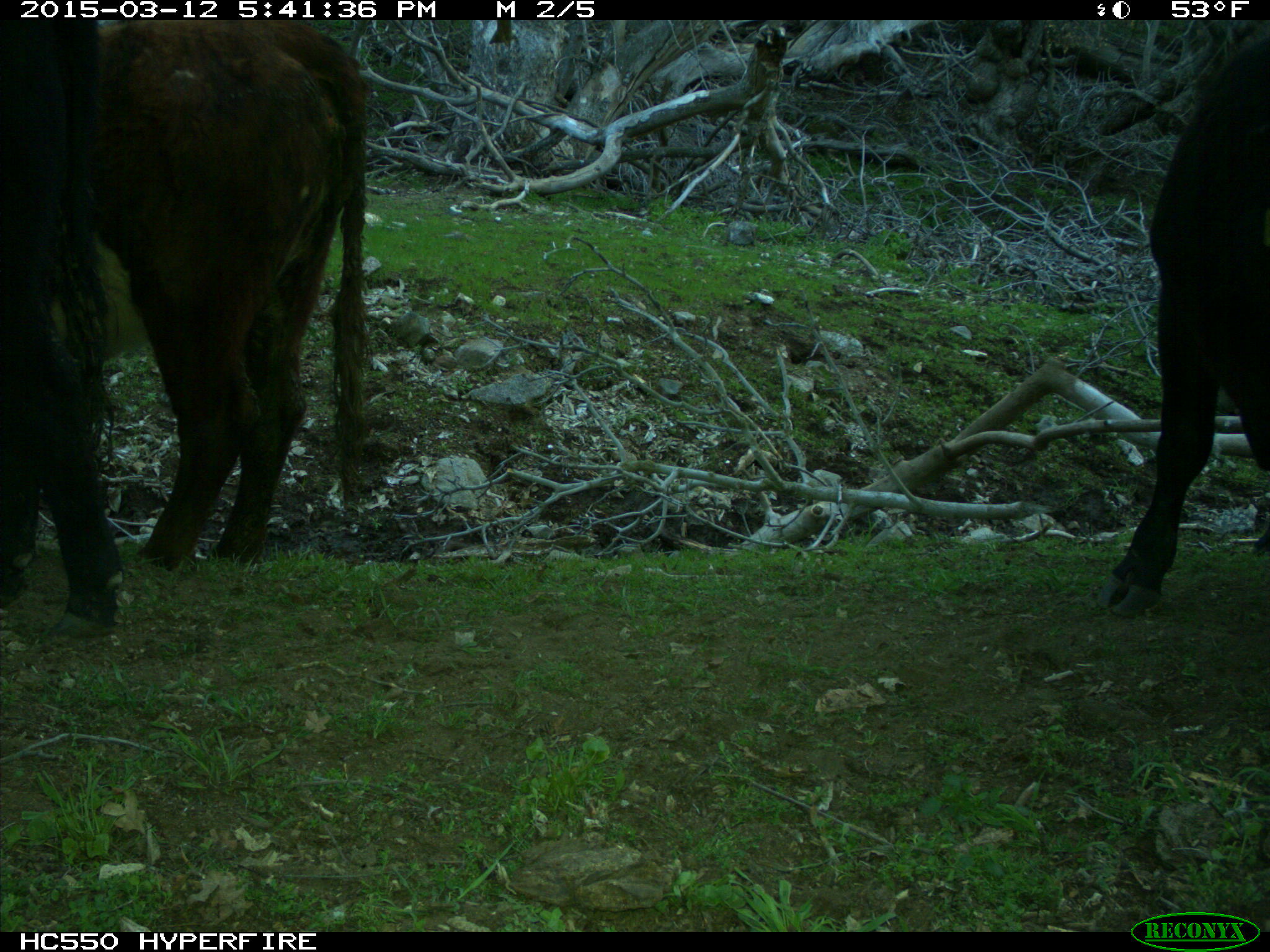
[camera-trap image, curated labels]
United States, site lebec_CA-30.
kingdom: Animalia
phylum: Chordata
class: Mammalia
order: Artiodactyla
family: Bovidae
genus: Bos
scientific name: Bos taurus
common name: domestic cow